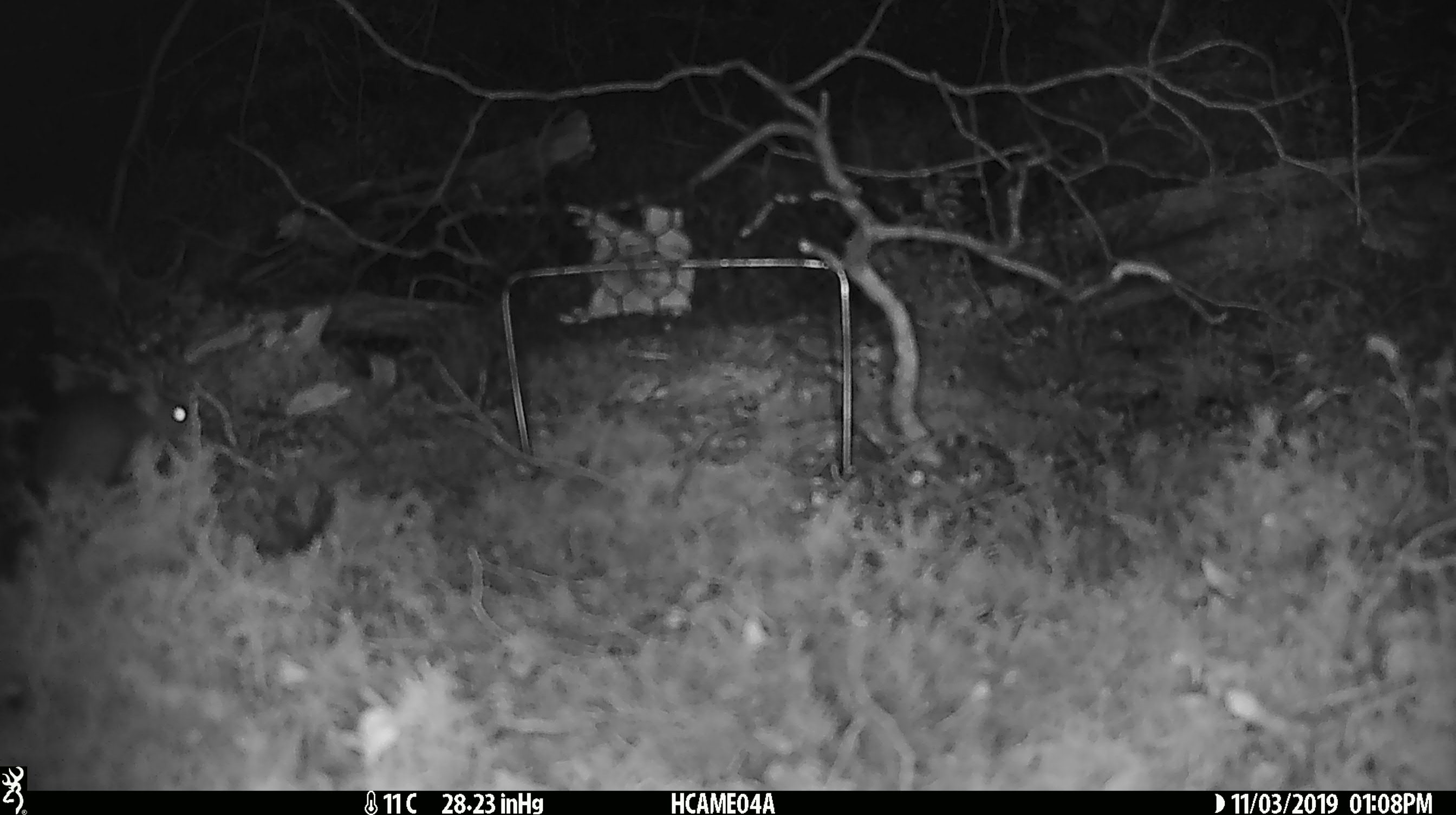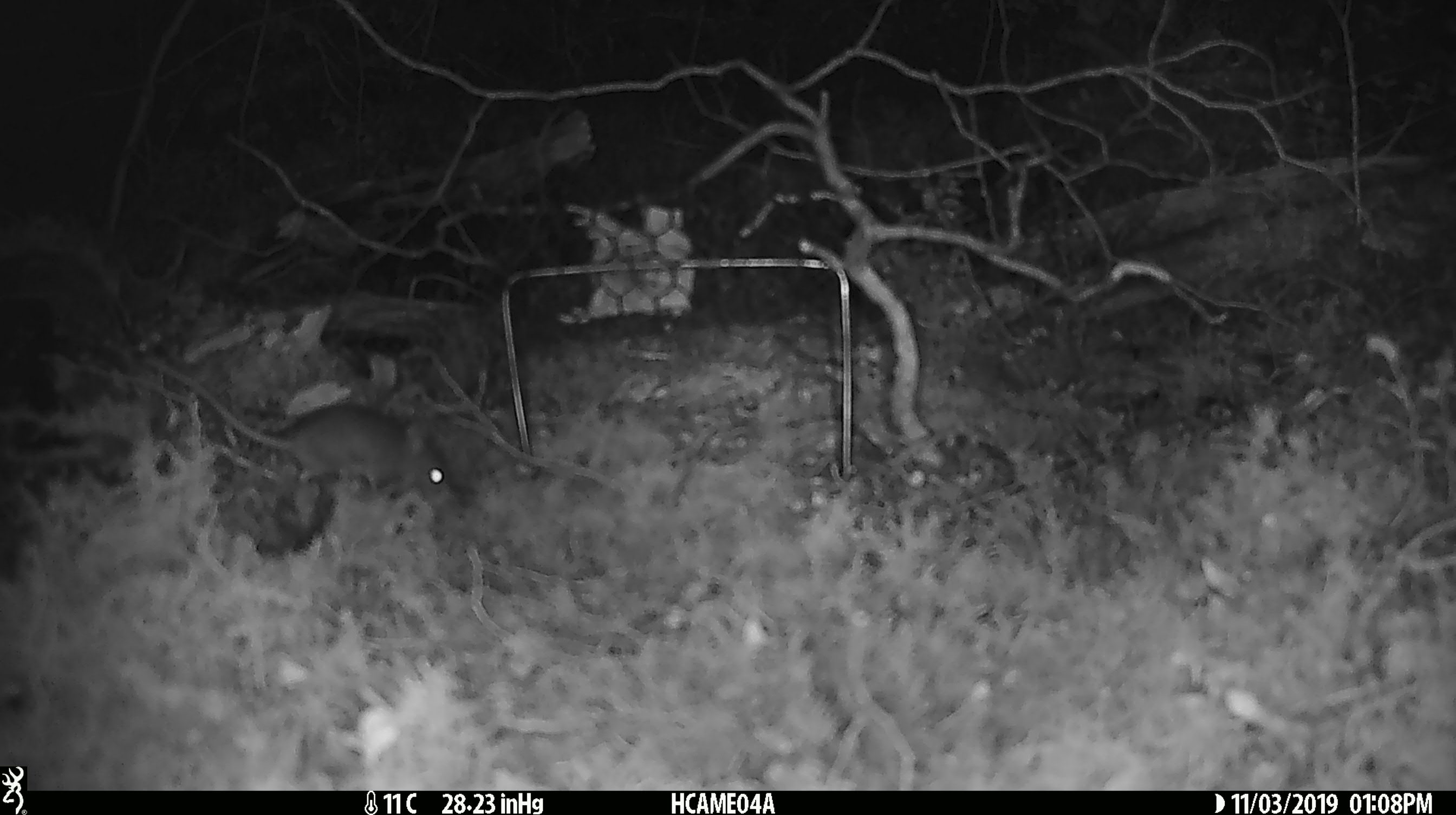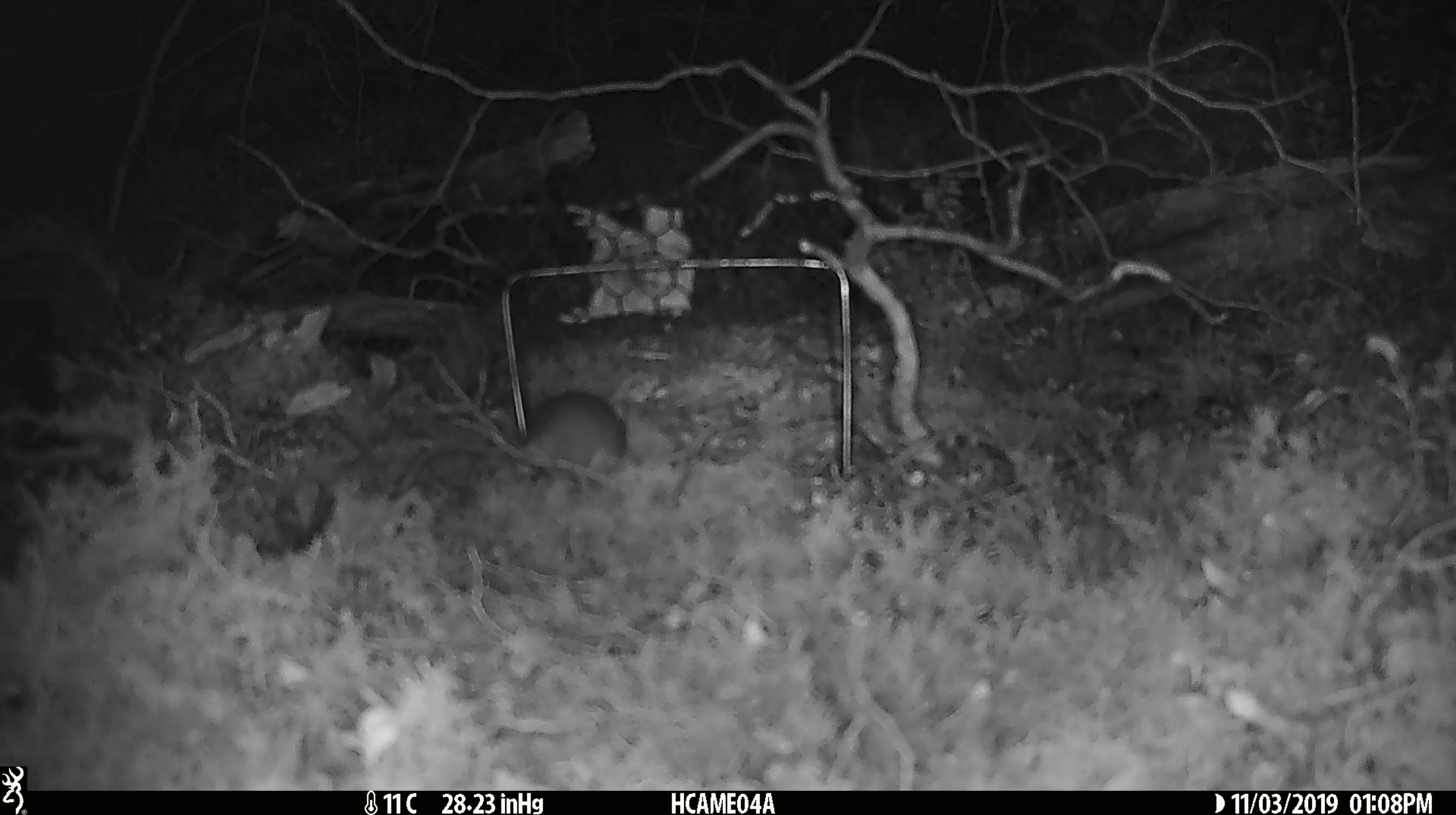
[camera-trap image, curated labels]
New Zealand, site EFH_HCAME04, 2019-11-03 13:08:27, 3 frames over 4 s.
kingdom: Animalia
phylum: Chordata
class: Mammalia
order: Rodentia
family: Muridae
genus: Mus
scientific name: Mus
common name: mouse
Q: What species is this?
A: Mouse (Mus).